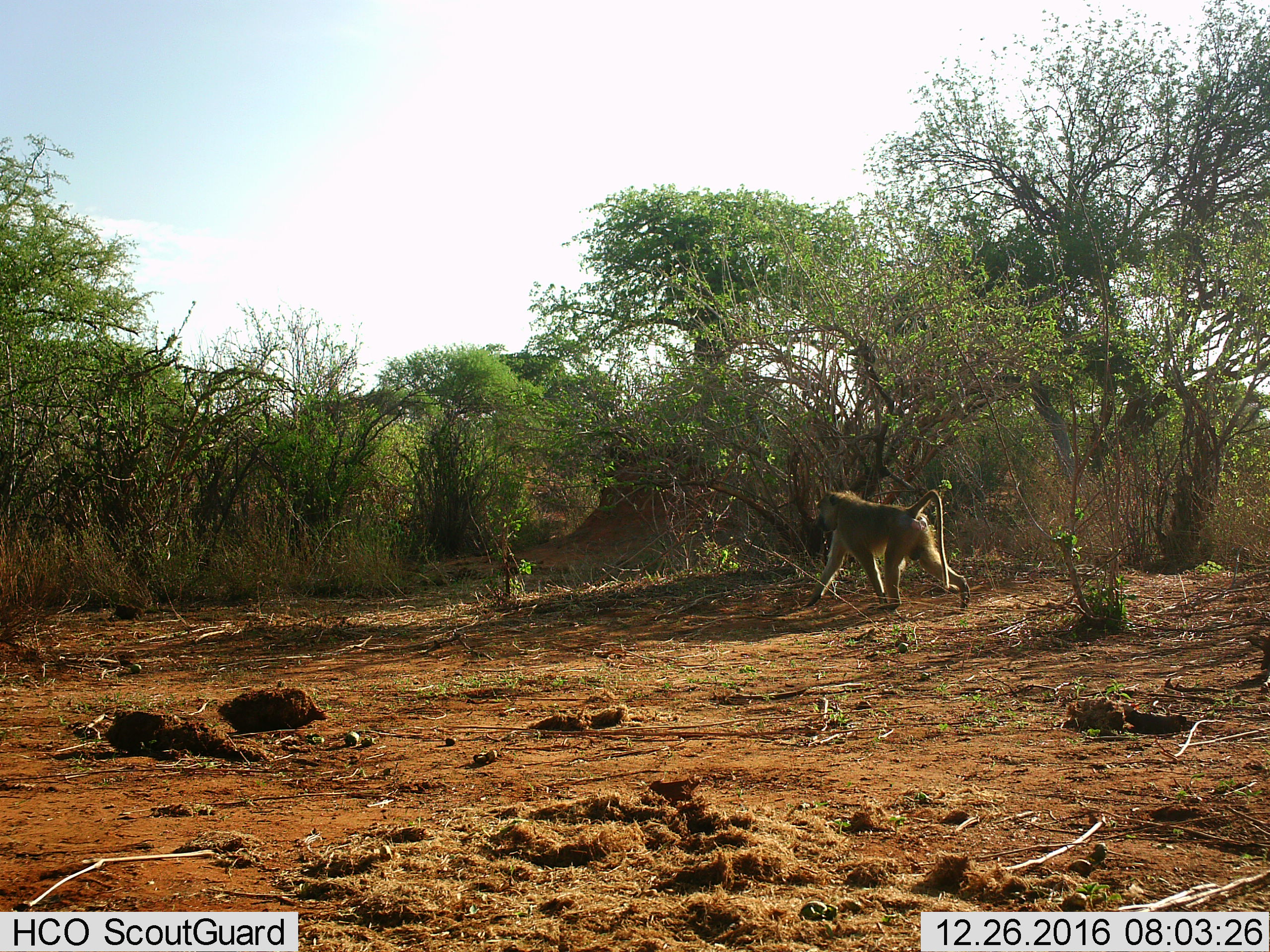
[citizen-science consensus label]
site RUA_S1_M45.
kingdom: Animalia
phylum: Chordata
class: Mammalia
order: Primates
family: Cercopithecidae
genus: Papio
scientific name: Papio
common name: baboon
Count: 1.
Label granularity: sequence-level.